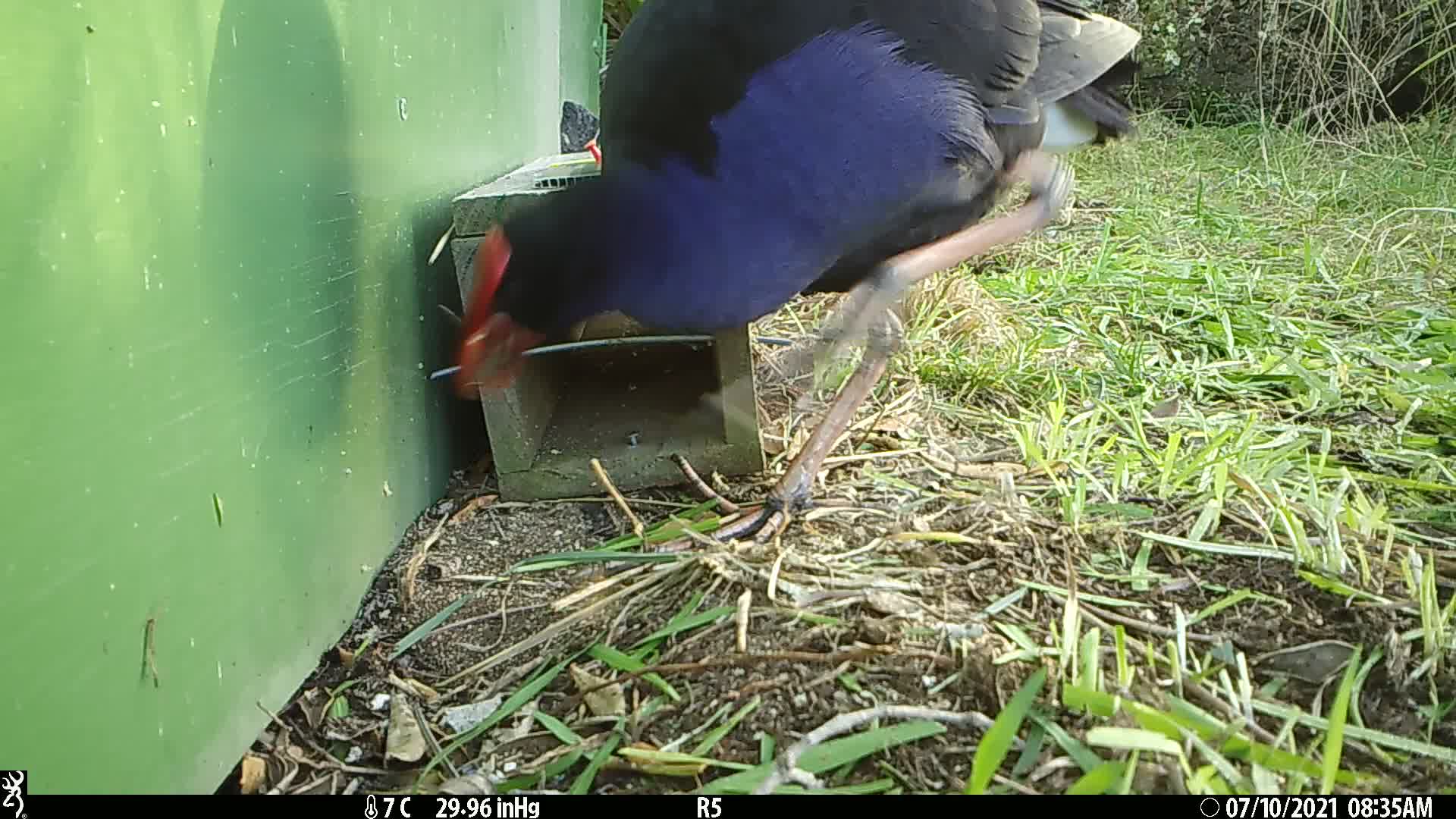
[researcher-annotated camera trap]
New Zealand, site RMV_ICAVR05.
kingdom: Animalia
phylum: Chordata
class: Aves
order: Gruiformes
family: Rallidae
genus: Porphyrio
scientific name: Porphyrio melanotus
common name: australasian swamphen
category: pukeko